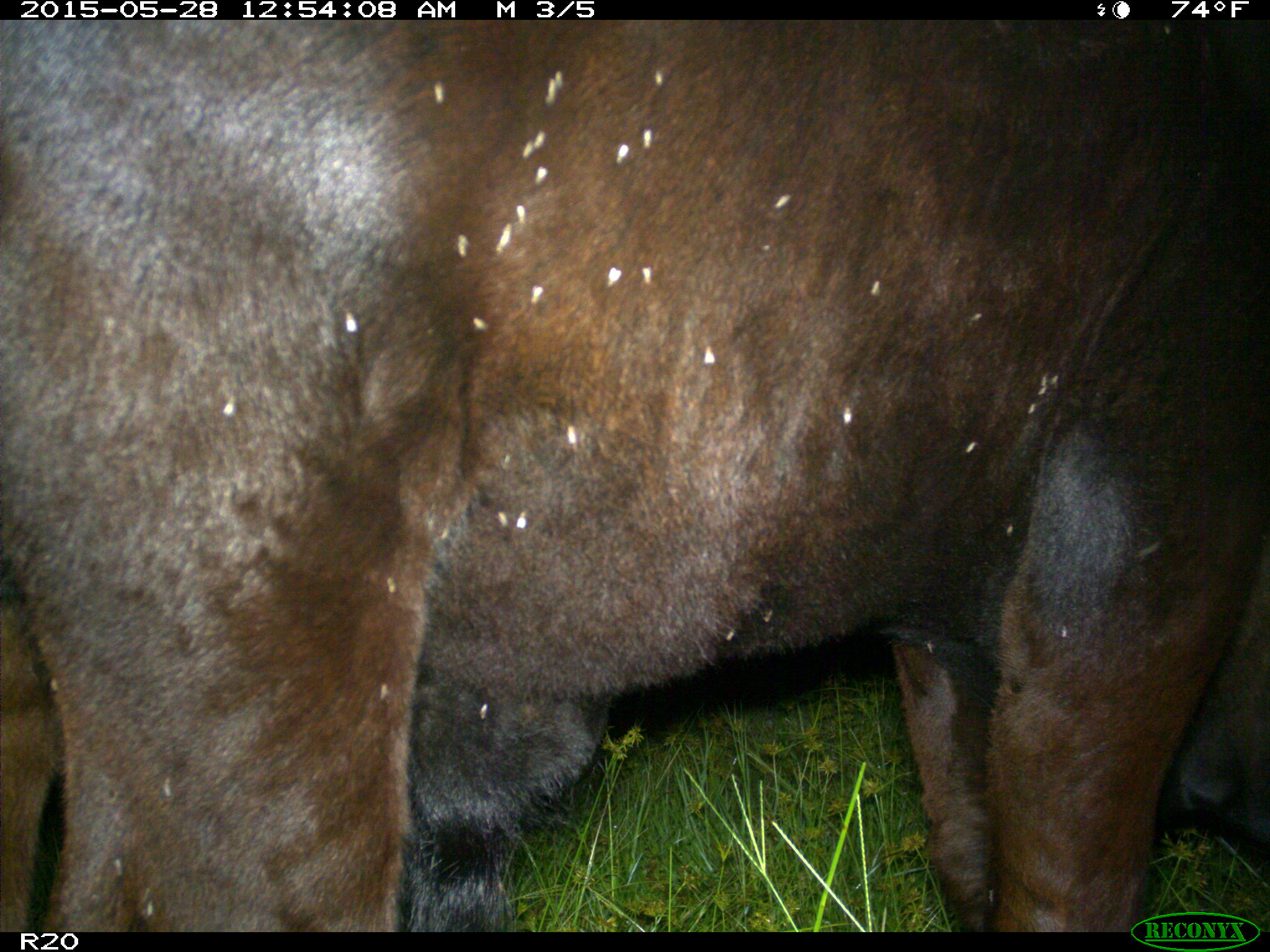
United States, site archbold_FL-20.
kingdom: Animalia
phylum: Chordata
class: Mammalia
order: Artiodactyla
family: Bovidae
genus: Bos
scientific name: Bos taurus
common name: domestic cow